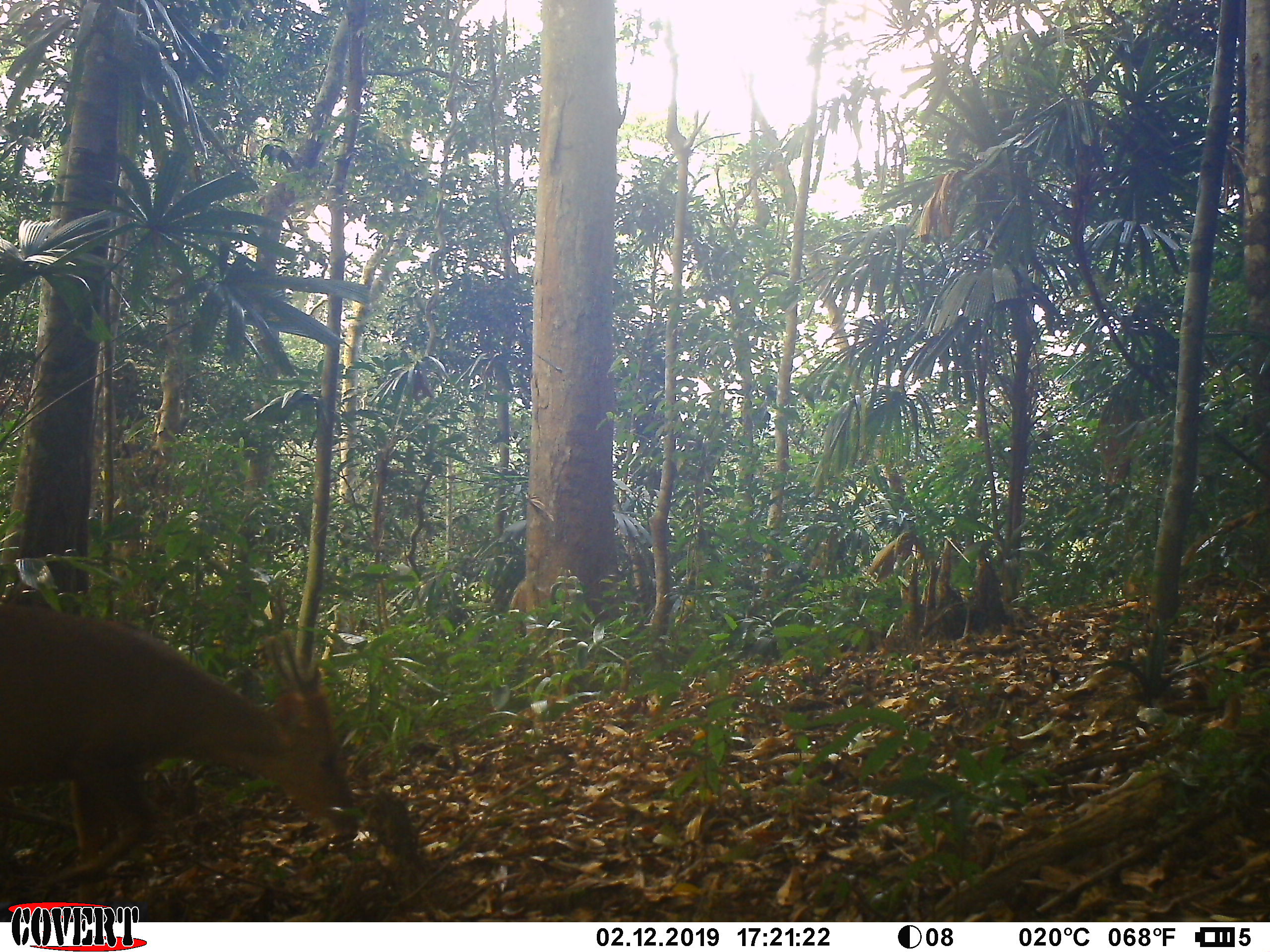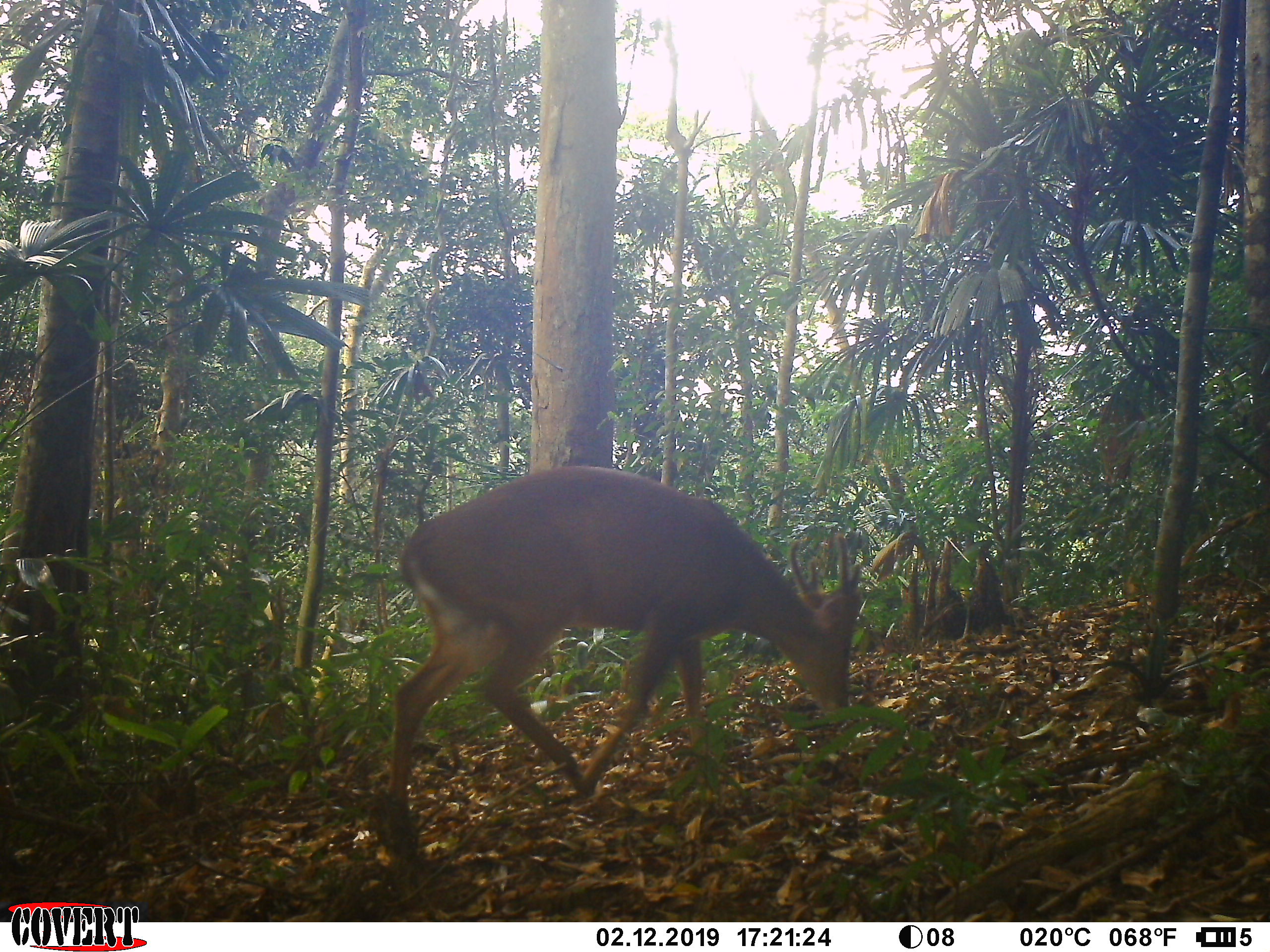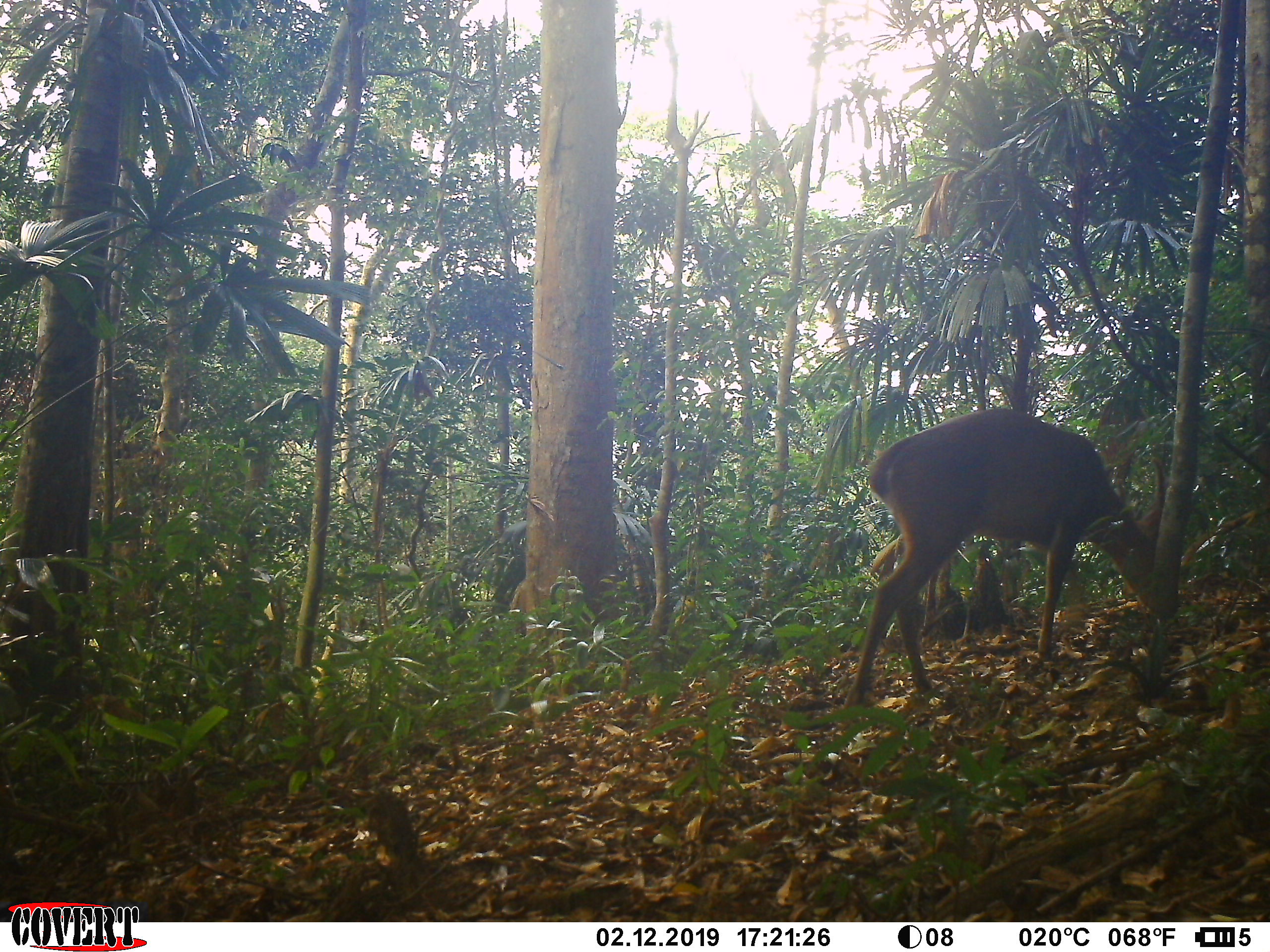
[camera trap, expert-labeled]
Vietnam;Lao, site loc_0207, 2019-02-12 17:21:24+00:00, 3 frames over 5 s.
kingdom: Animalia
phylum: Chordata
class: Mammalia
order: Artiodactyla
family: Cervidae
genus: Muntiacus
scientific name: Muntiacus vuquangensis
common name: large-antlered muntjac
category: large antlered muntjac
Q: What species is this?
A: Large antlered muntjac (large-antlered muntjac) (Muntiacus vuquangensis).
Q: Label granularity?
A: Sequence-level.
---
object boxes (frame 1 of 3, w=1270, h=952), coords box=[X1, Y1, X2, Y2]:
large antlered muntjac: box=[0, 606, 361, 922]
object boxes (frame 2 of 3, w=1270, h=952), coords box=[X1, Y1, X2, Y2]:
large antlered muntjac: box=[383, 464, 865, 824]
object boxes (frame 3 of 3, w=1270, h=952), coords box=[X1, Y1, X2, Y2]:
large antlered muntjac: box=[840, 406, 1169, 715]